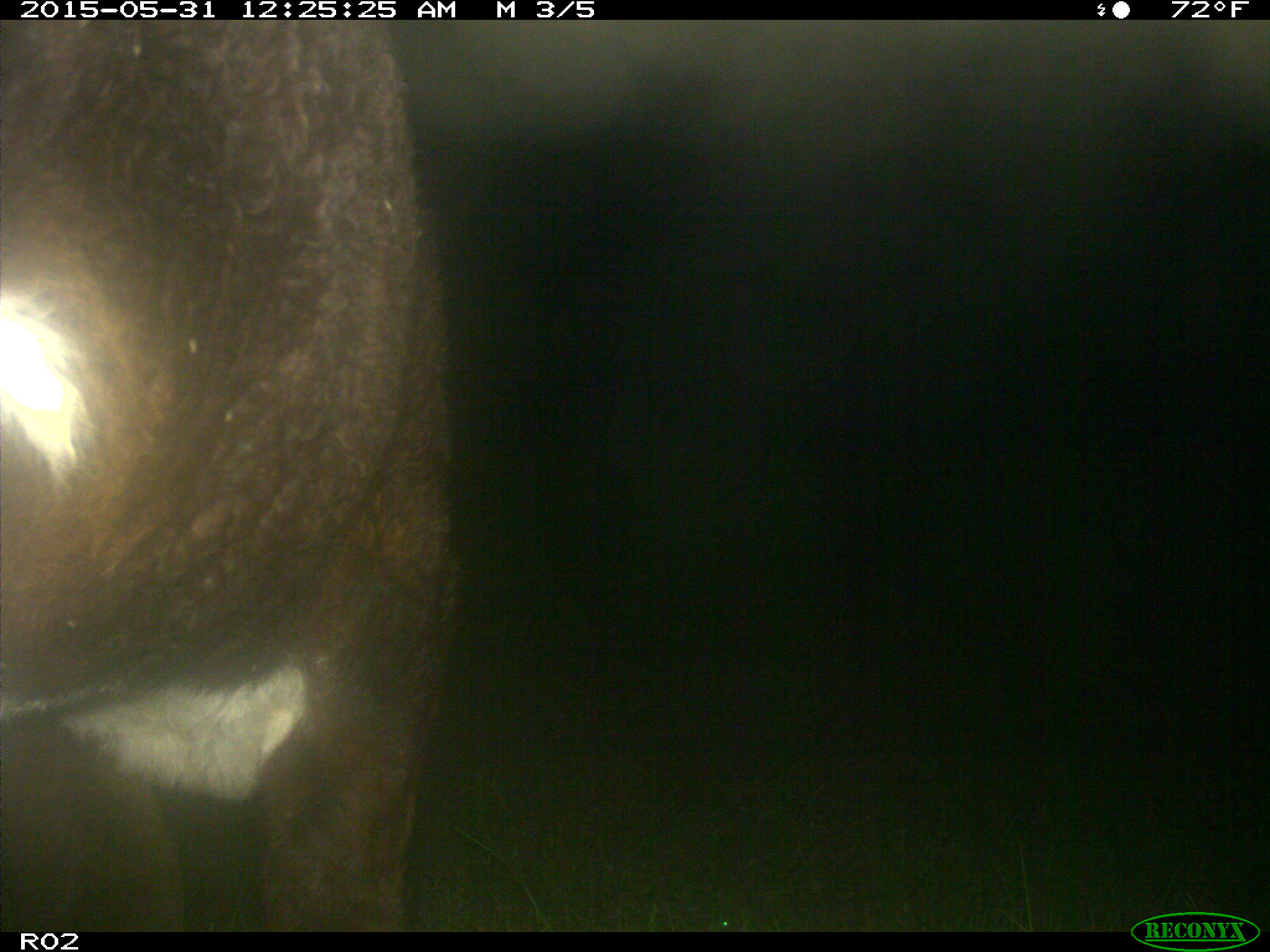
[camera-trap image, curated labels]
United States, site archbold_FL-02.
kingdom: Animalia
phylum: Chordata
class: Mammalia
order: Artiodactyla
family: Bovidae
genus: Bos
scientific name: Bos taurus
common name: domestic cow